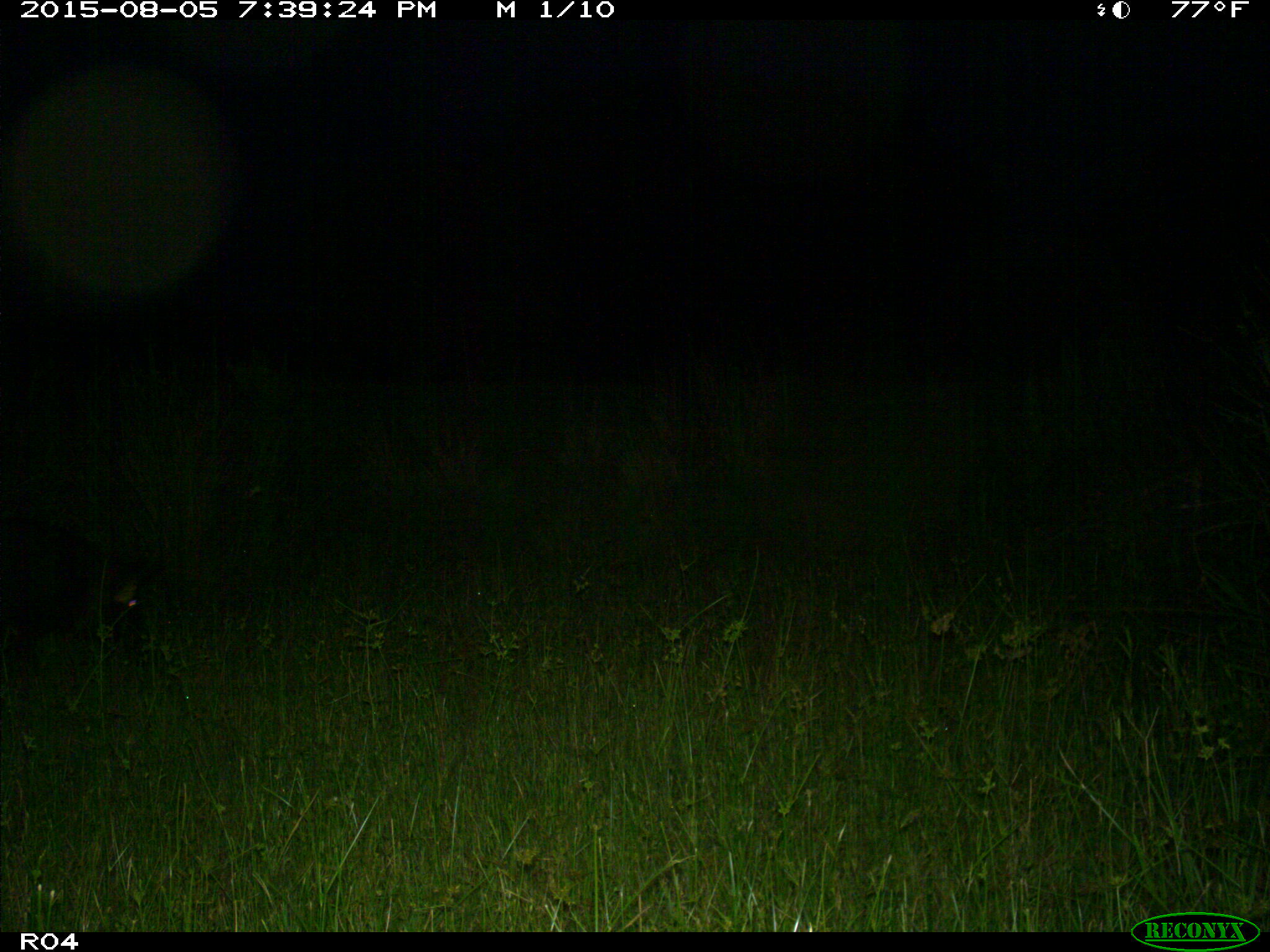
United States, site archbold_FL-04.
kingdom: Animalia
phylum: Chordata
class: Mammalia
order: Artiodactyla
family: Suidae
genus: Sus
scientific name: Sus scrofa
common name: wild boar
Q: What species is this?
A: Sus scrofa (wild boar).